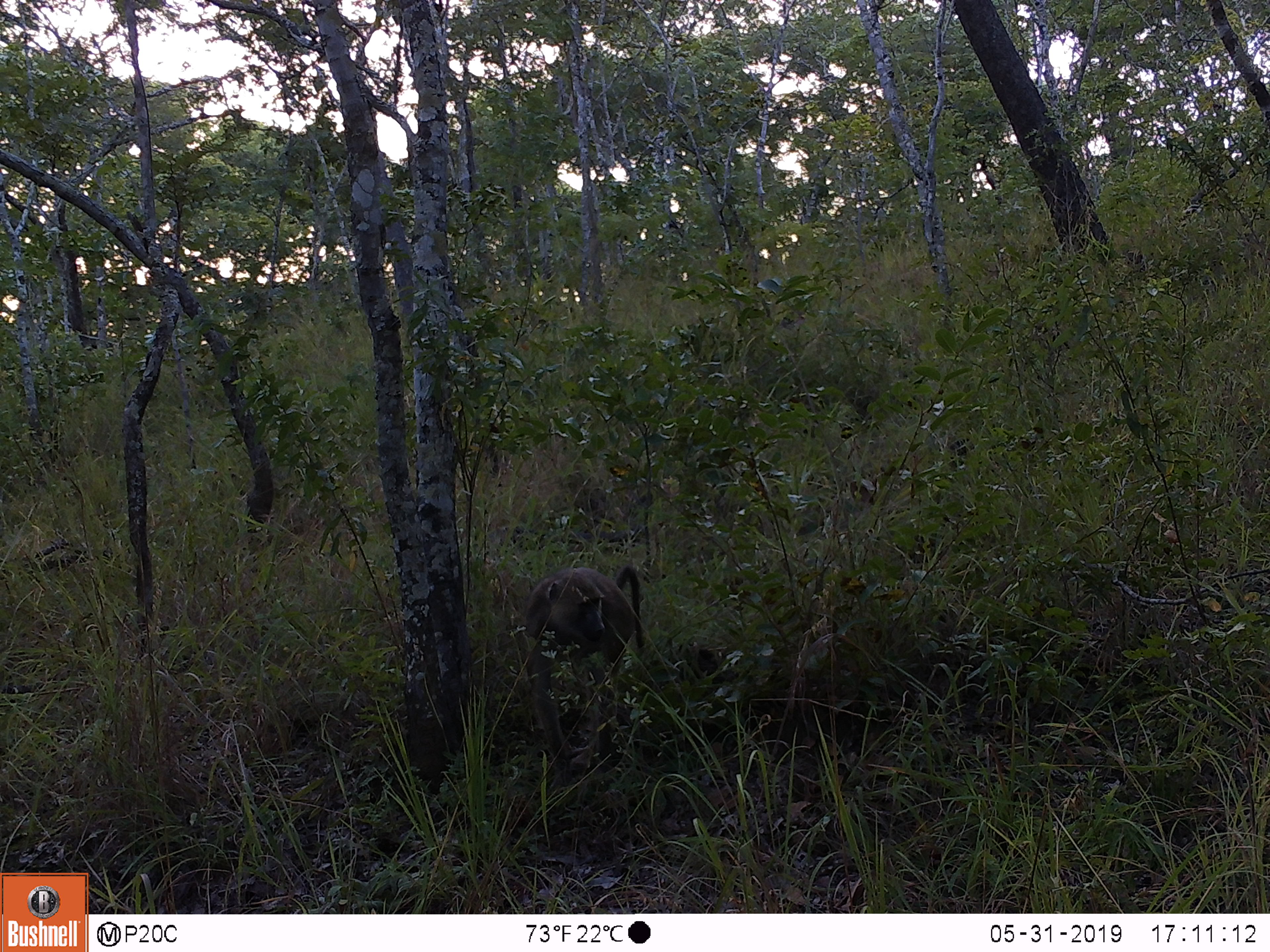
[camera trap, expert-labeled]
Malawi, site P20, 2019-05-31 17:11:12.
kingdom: Animalia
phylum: Chordata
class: Mammalia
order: Primates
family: Cercopithecidae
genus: Papio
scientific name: Papio cynocephalus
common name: yellow baboon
Yellow baboon (Papio cynocephalus), count 1.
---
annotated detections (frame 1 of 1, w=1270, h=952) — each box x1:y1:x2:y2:
yellow baboon: 515:556:649:792